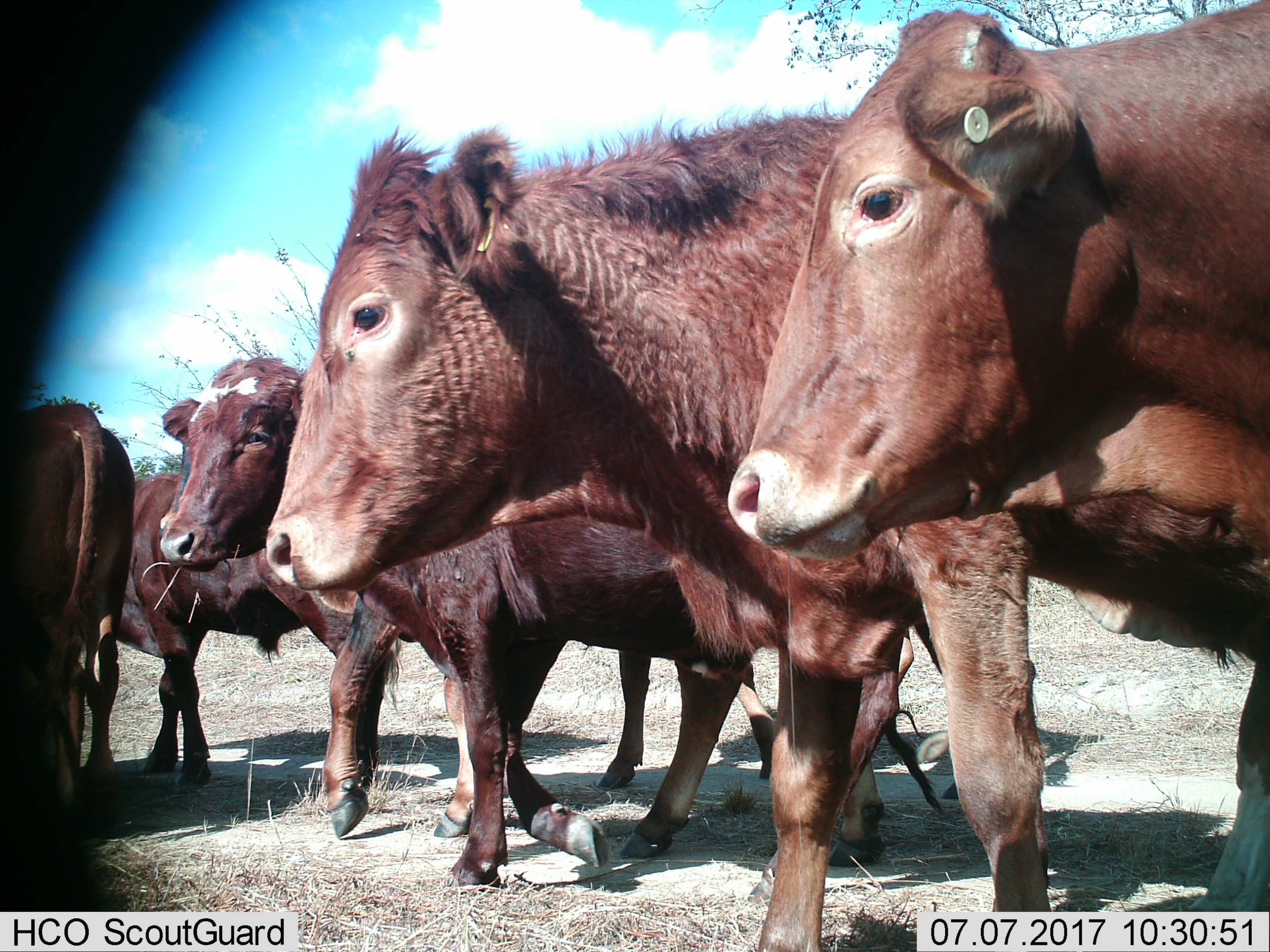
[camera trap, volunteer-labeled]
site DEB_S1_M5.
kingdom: Animalia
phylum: Chordata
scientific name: Vertebrata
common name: domestic animal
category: domesticanimal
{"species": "domesticanimal (domestic animal) (Vertebrata)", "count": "5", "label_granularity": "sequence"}